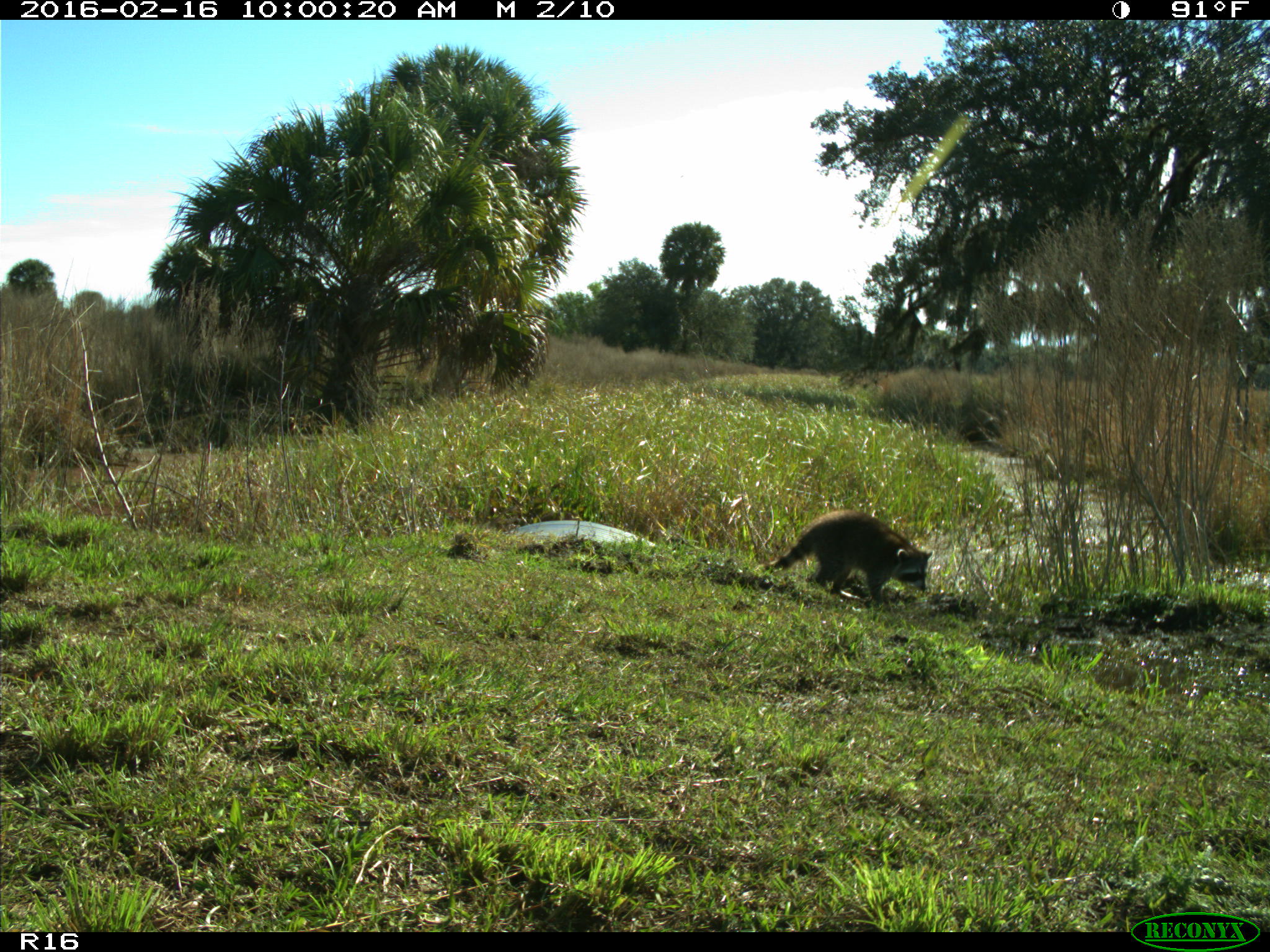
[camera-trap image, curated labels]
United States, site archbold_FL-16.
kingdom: Animalia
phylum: Chordata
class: Mammalia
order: Carnivora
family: Procyonidae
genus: Procyon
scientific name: Procyon lotor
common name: common raccoon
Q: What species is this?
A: Procyon lotor (common raccoon).